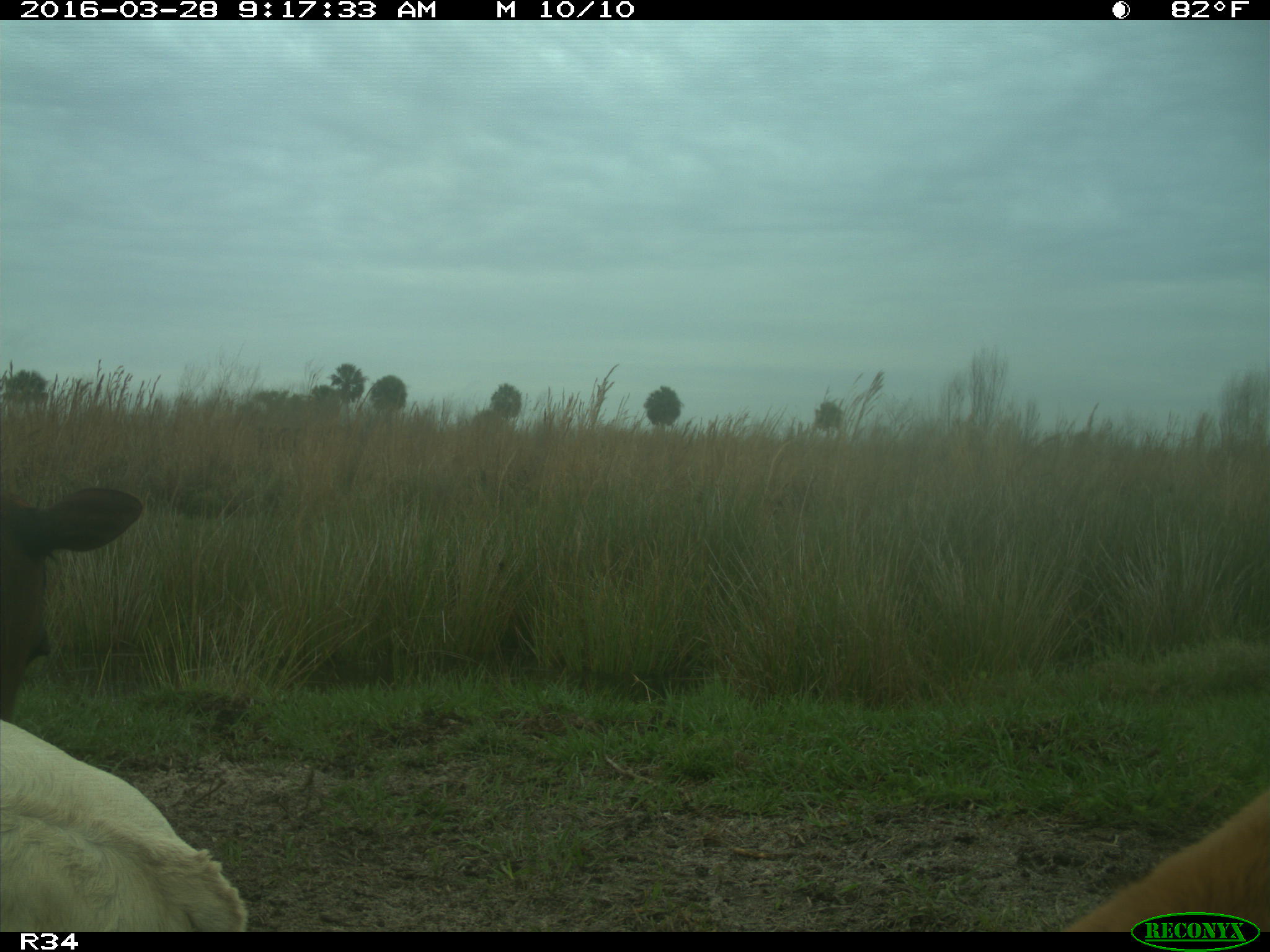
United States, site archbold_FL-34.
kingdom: Animalia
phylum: Chordata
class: Mammalia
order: Artiodactyla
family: Bovidae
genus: Bos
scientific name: Bos taurus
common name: domestic cow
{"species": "Bos taurus (domestic cow)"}